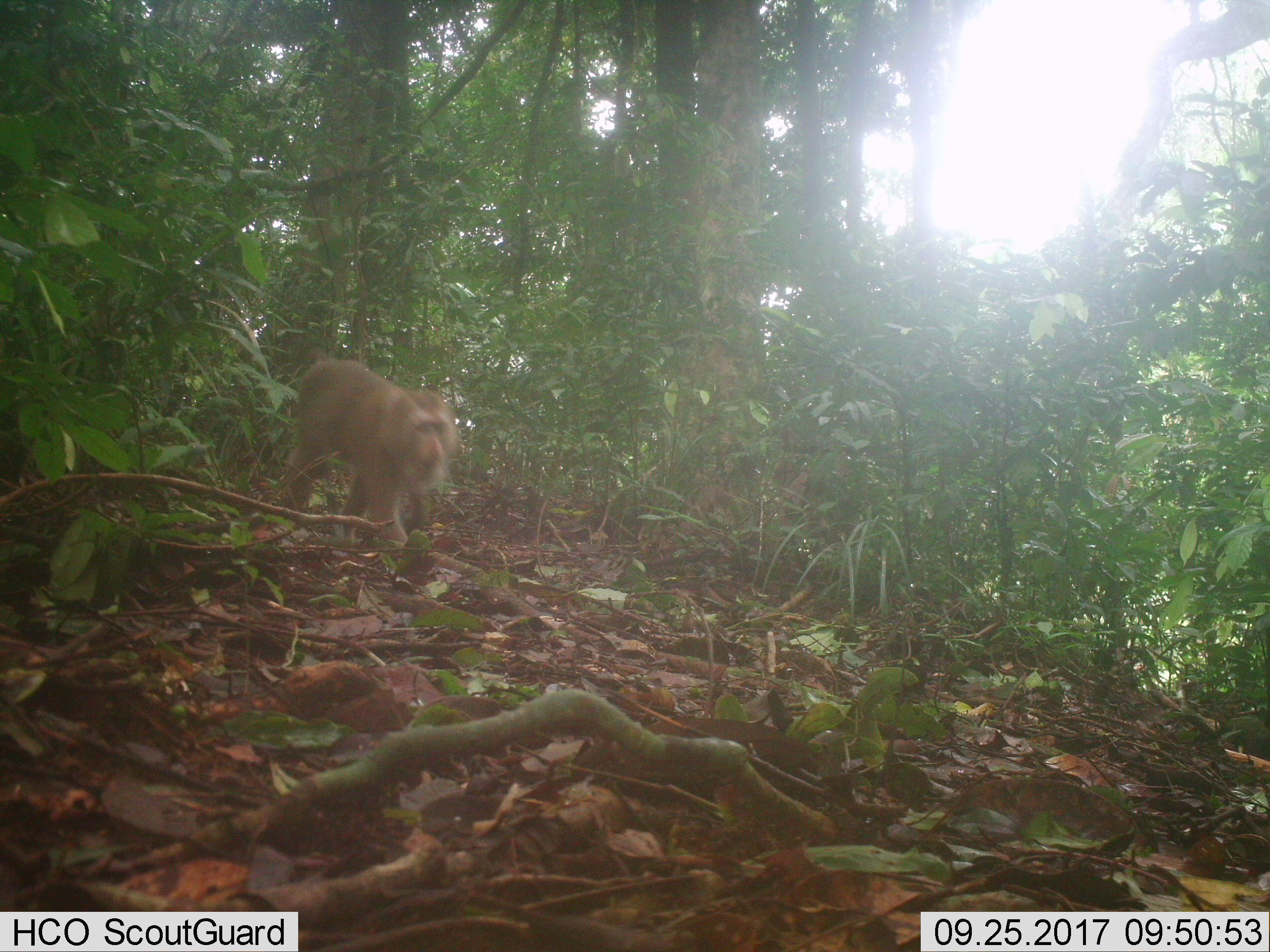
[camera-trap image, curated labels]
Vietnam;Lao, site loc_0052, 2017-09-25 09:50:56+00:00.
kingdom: Animalia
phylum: Chordata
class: Mammalia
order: Primates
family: Cercopithecidae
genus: Macaca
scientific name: Macaca nemestrina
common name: pig-tailed macaque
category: pig tailed macaque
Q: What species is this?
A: Pig tailed macaque (pig-tailed macaque) (Macaca nemestrina).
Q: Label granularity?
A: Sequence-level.